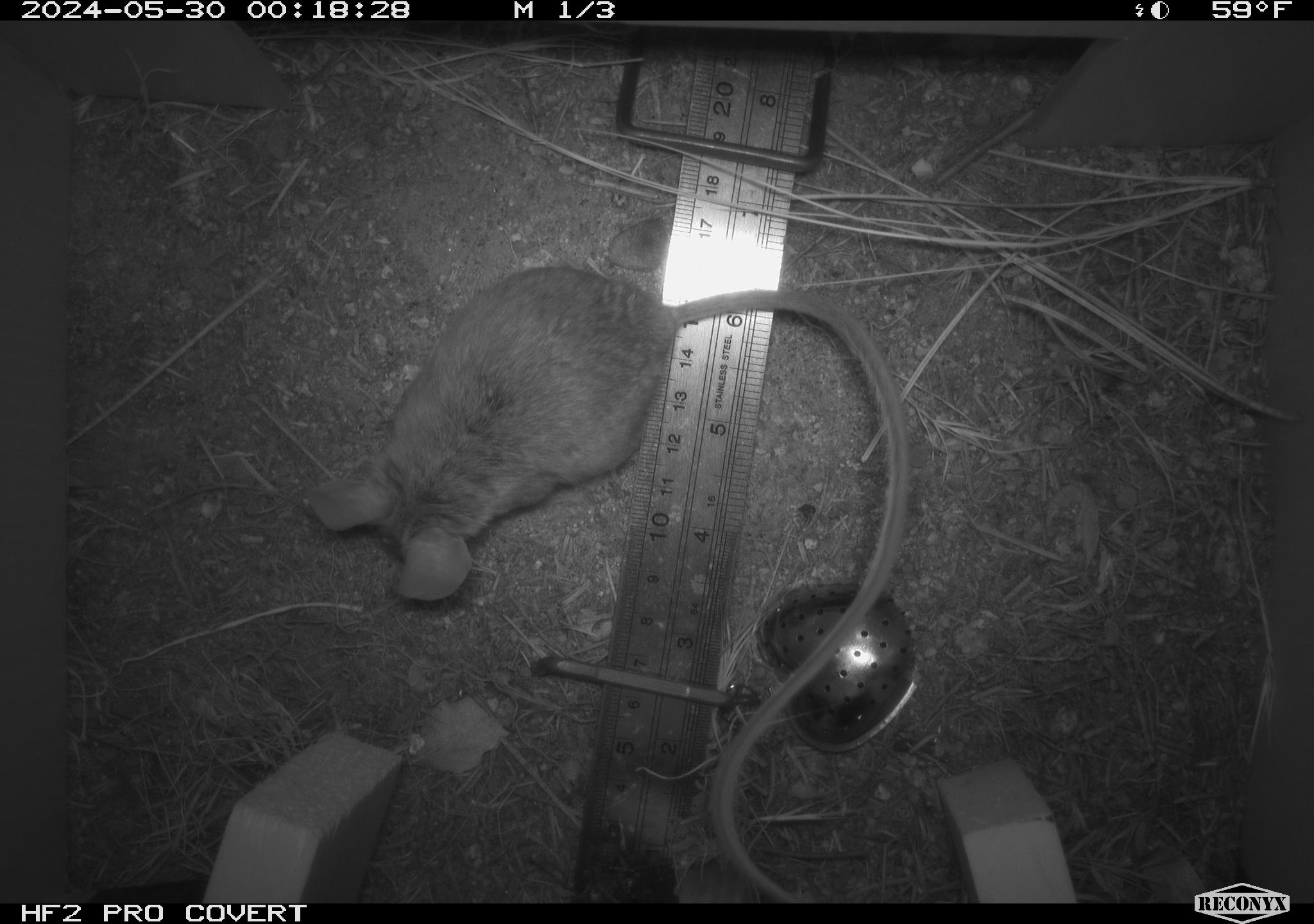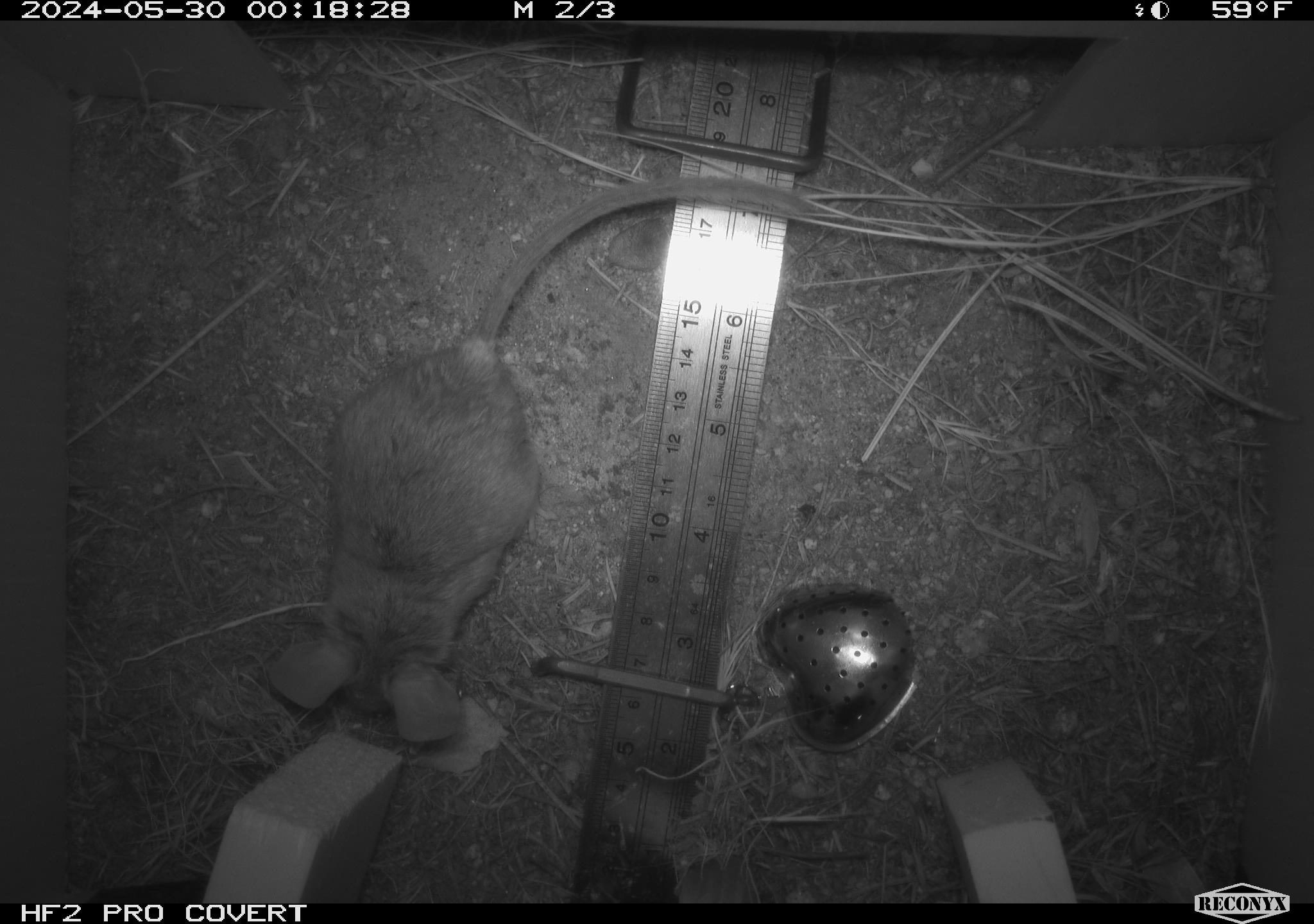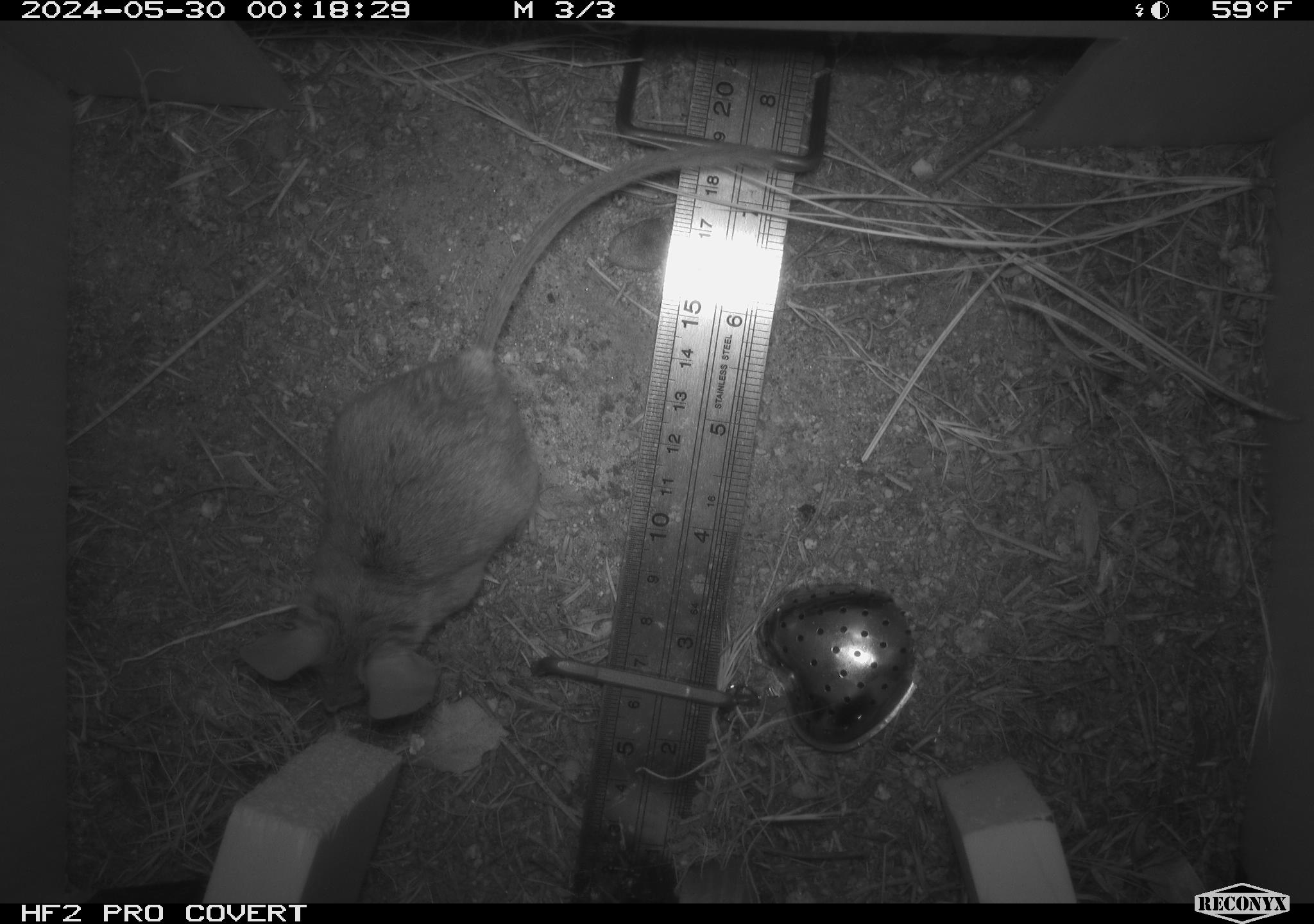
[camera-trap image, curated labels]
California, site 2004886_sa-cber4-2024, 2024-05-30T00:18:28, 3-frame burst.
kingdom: Animalia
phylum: Chordata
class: Mammalia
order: Rodentia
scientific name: Rodentia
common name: mouse species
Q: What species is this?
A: Mouse species (Rodentia).